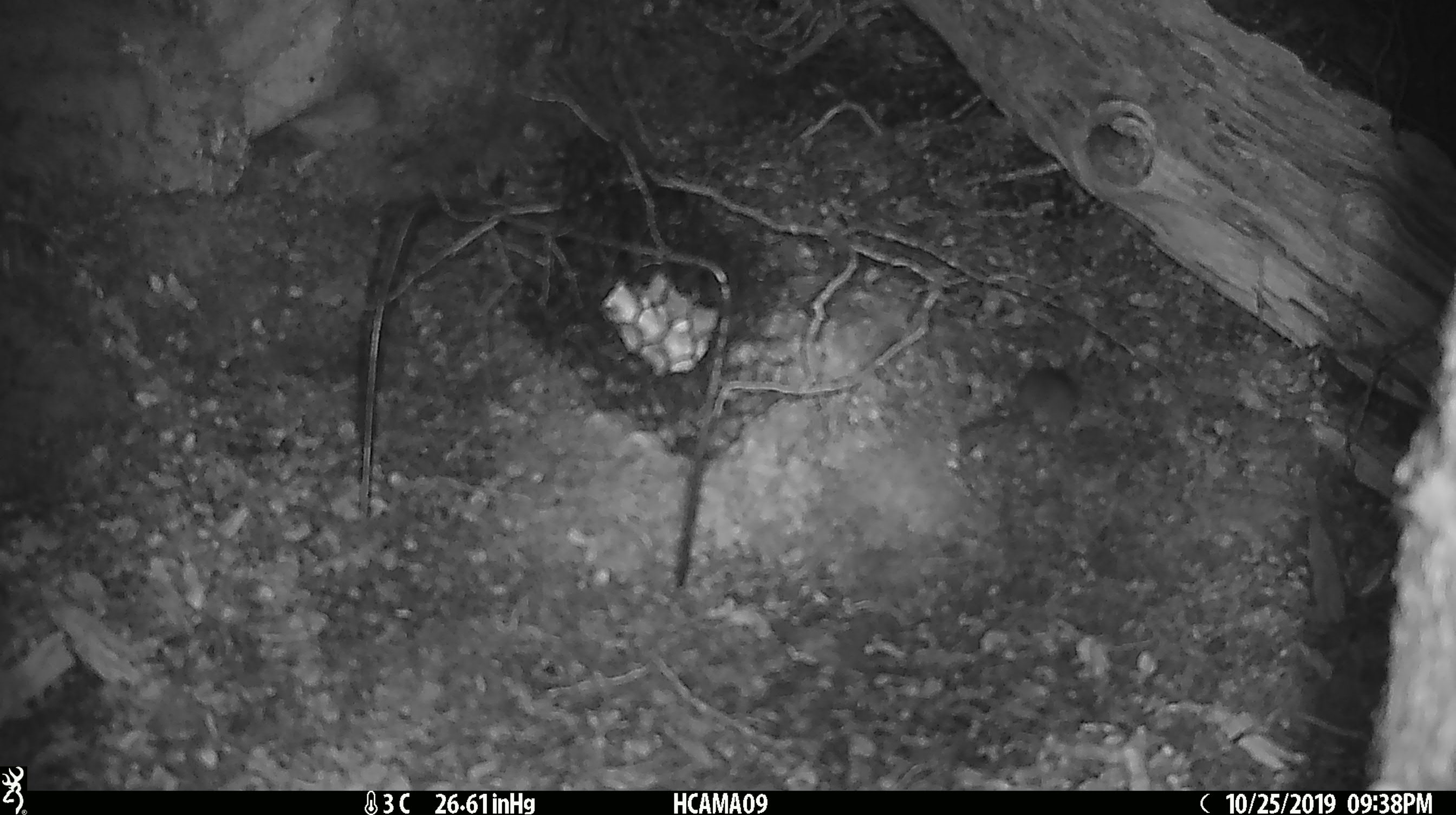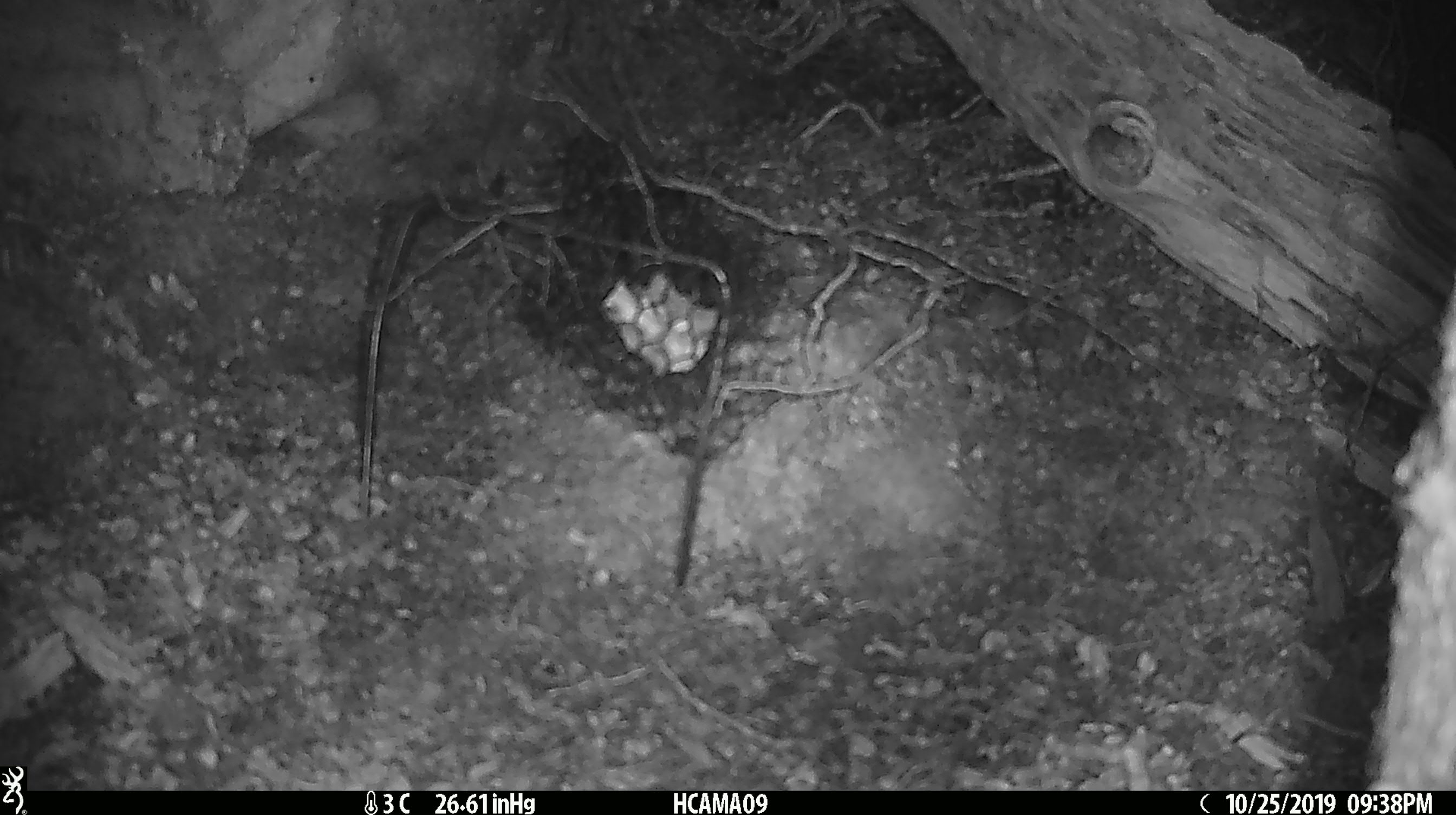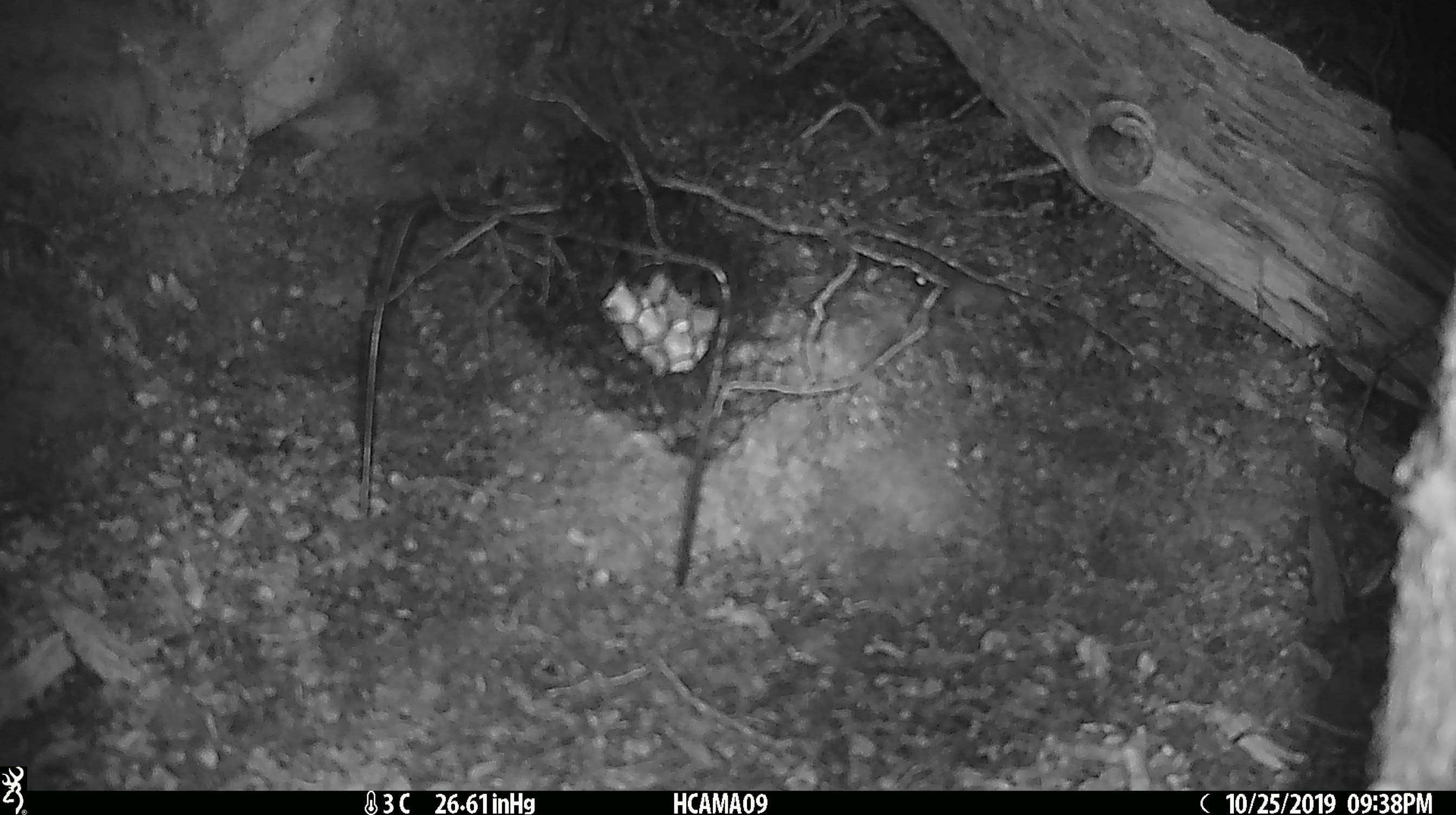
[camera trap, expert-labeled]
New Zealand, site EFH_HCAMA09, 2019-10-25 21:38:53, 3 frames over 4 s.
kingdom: Animalia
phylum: Chordata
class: Mammalia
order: Rodentia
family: Muridae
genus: Mus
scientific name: Mus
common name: mouse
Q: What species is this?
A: Mouse (Mus).